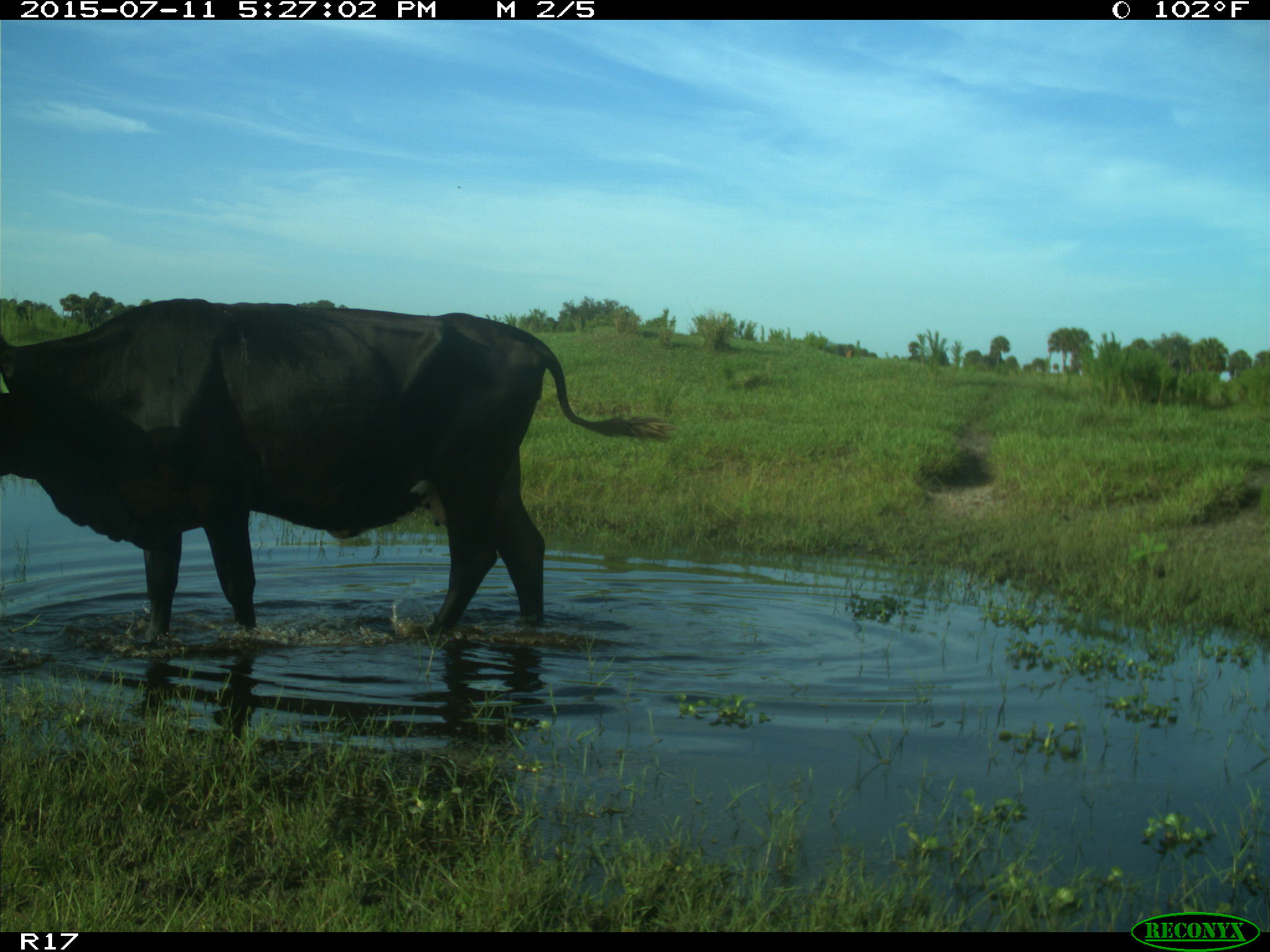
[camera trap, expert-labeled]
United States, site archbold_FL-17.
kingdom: Animalia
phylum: Chordata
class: Mammalia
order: Artiodactyla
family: Bovidae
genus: Bos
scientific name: Bos taurus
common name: domestic cow